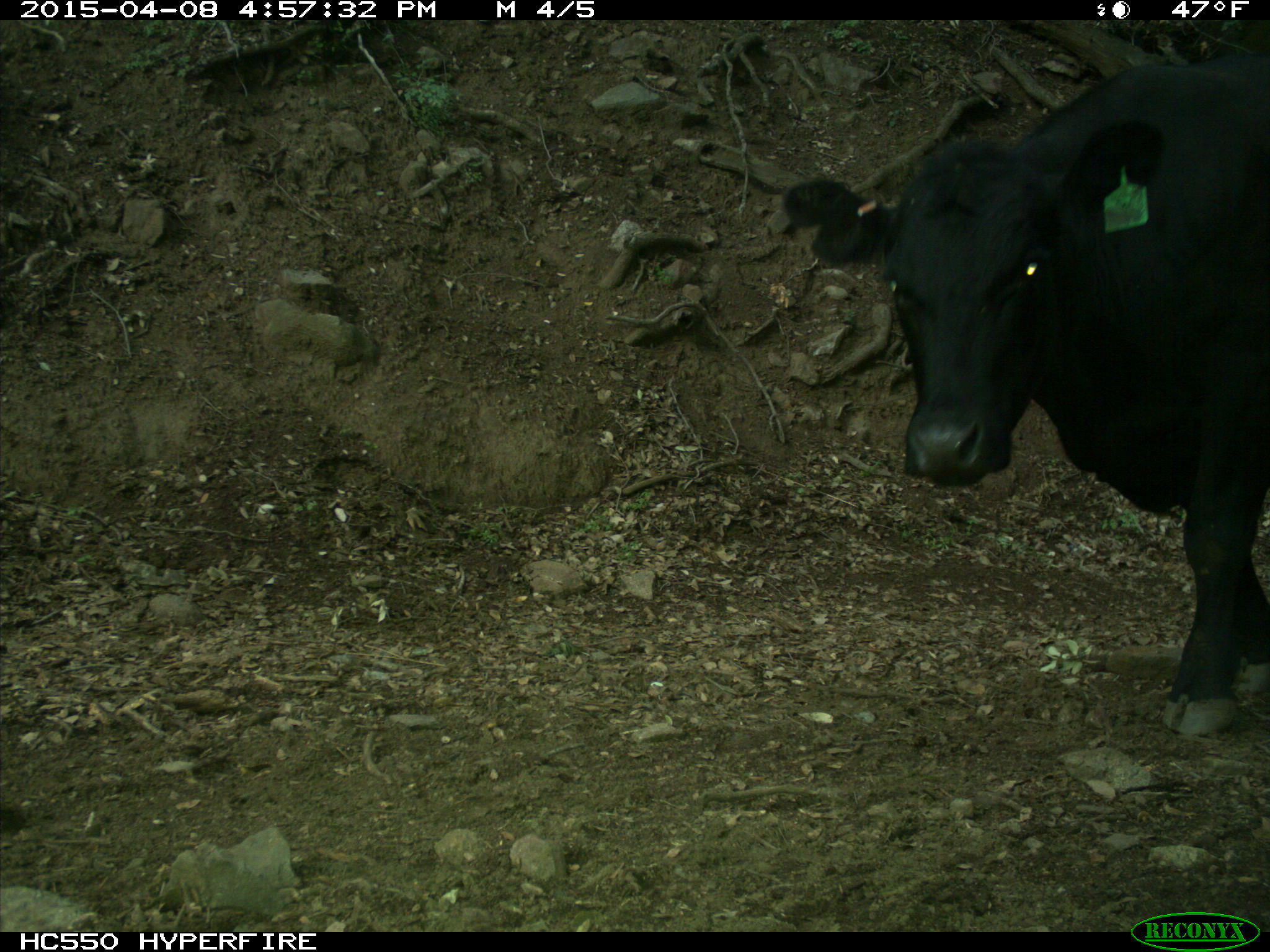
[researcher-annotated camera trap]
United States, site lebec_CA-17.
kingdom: Animalia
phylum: Chordata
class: Mammalia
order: Artiodactyla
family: Bovidae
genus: Bos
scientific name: Bos taurus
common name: domestic cow